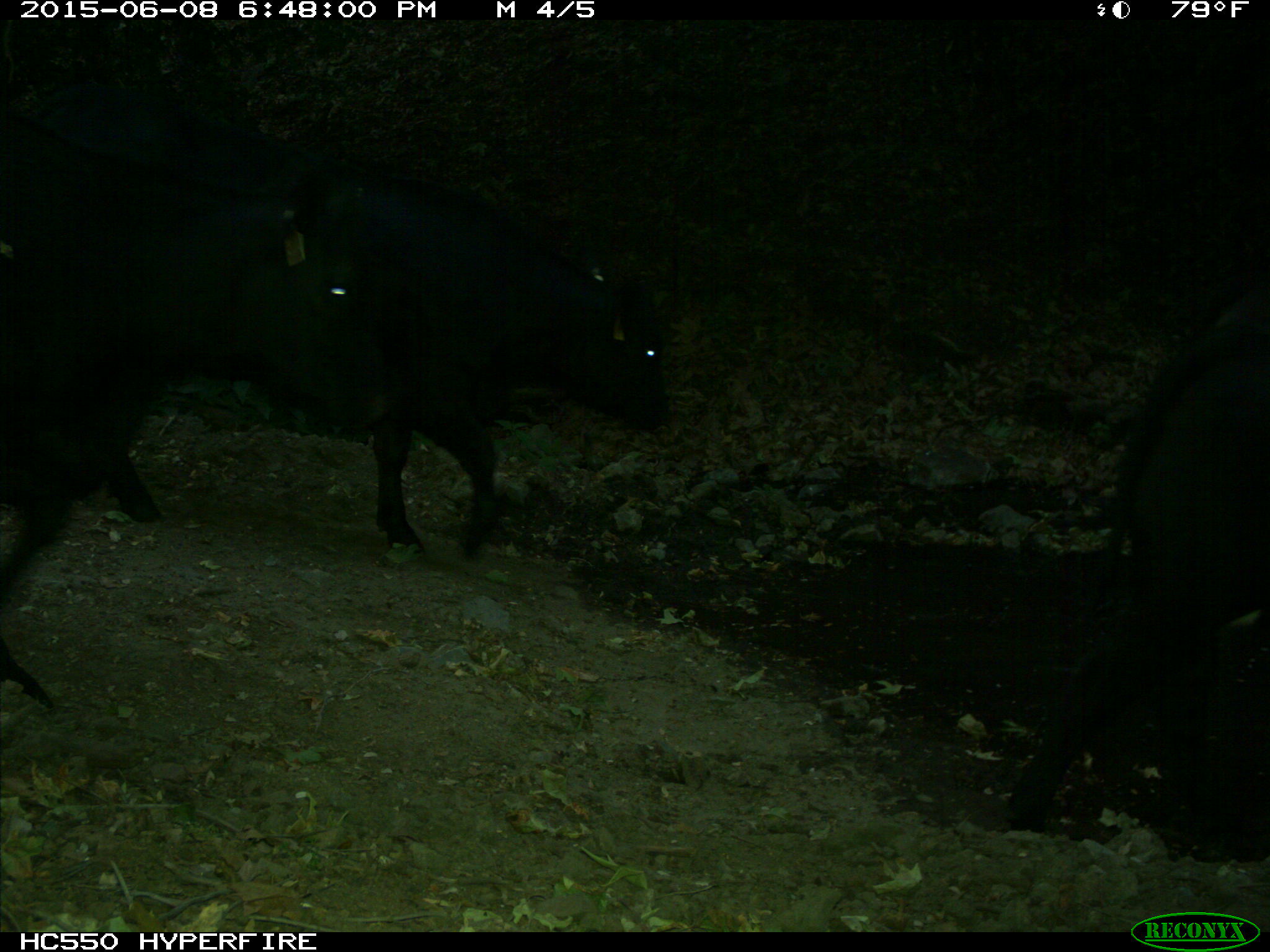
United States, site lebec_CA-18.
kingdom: Animalia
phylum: Chordata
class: Mammalia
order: Artiodactyla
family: Bovidae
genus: Bos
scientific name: Bos taurus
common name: domestic cow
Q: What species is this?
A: Bos taurus (domestic cow).